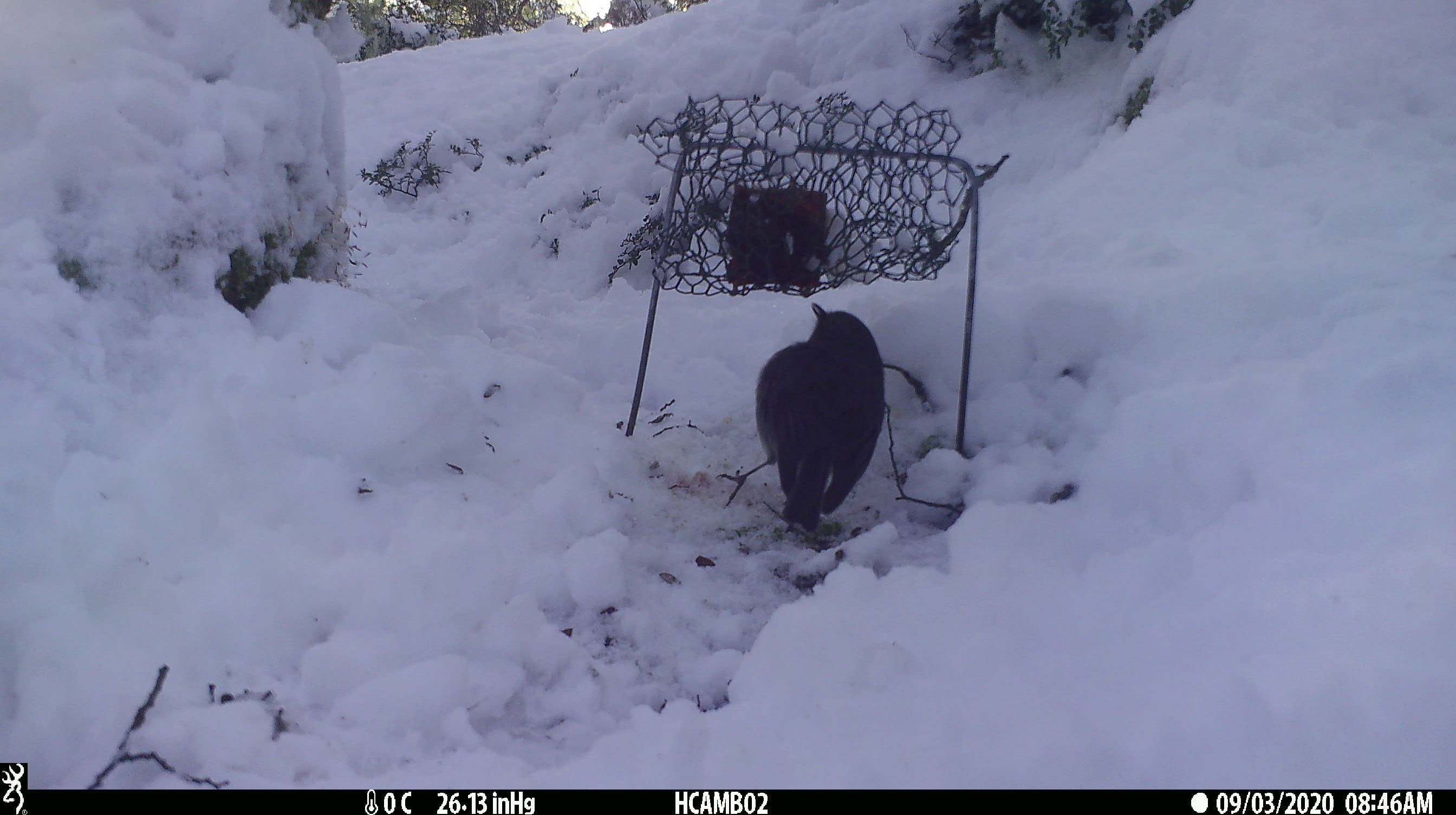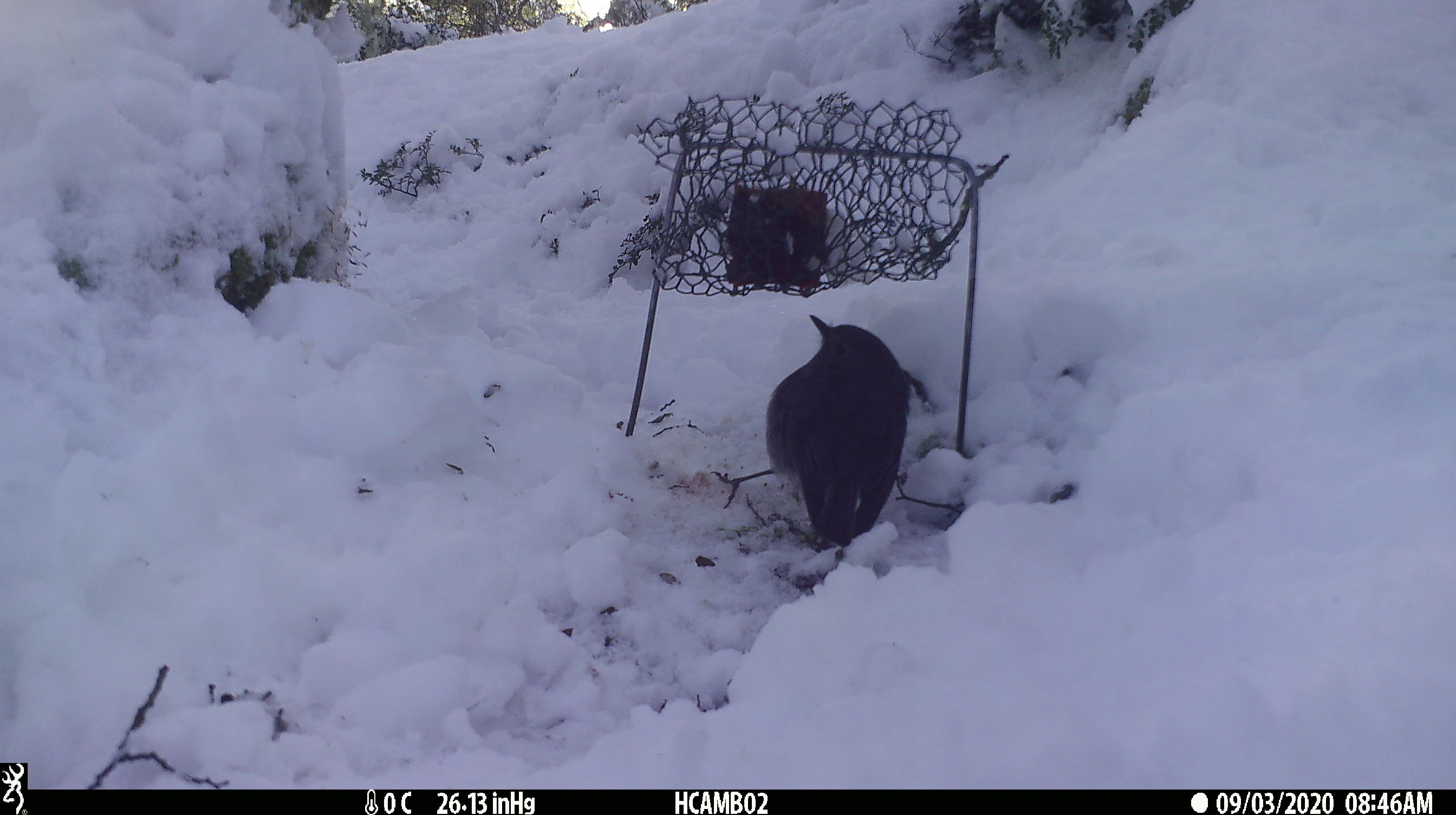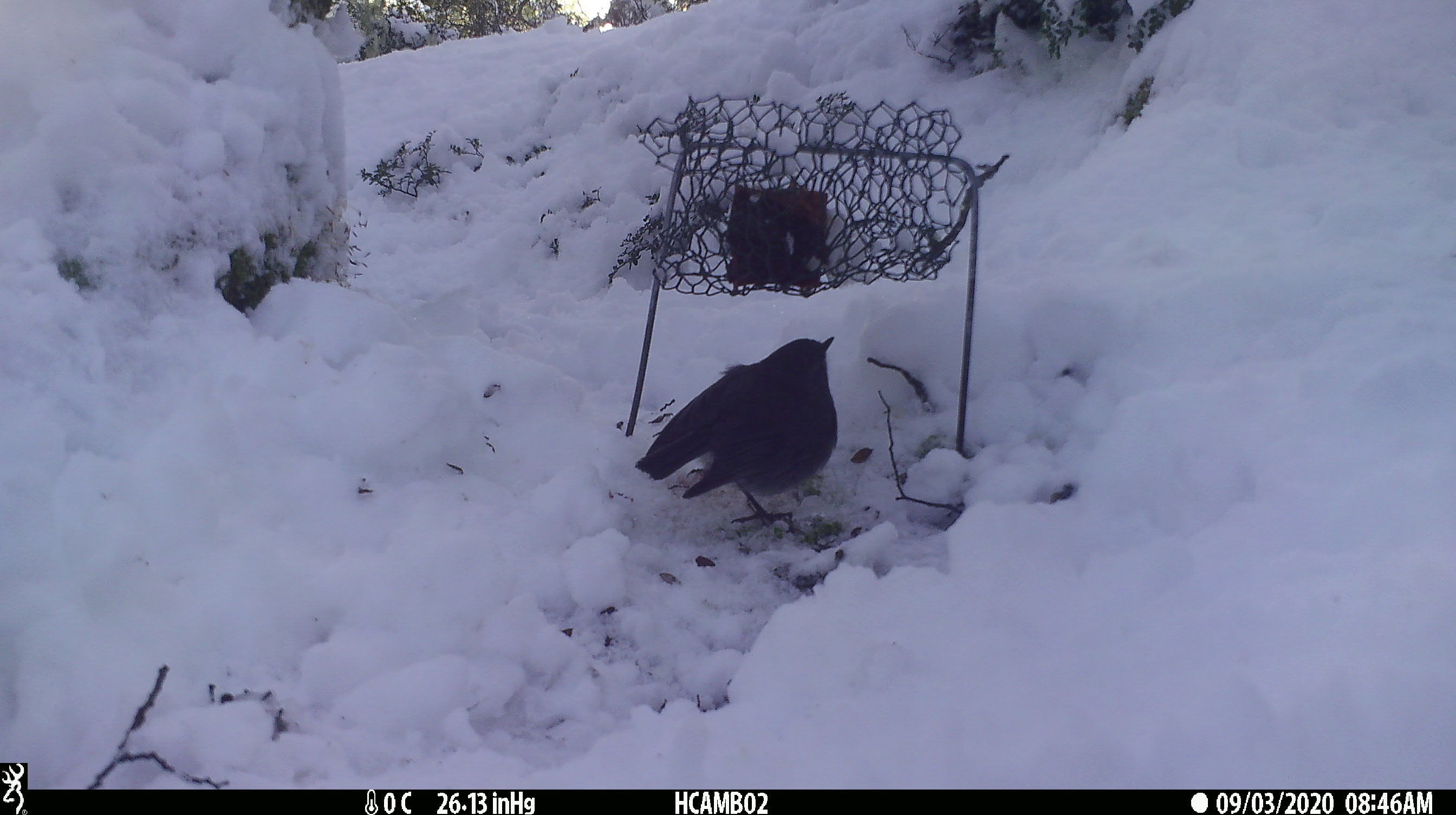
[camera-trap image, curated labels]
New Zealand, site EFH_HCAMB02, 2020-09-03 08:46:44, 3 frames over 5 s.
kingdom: Animalia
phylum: Chordata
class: Aves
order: Passeriformes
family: Petroicidae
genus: Petroica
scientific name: Petroica australis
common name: new zealand robin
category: robin